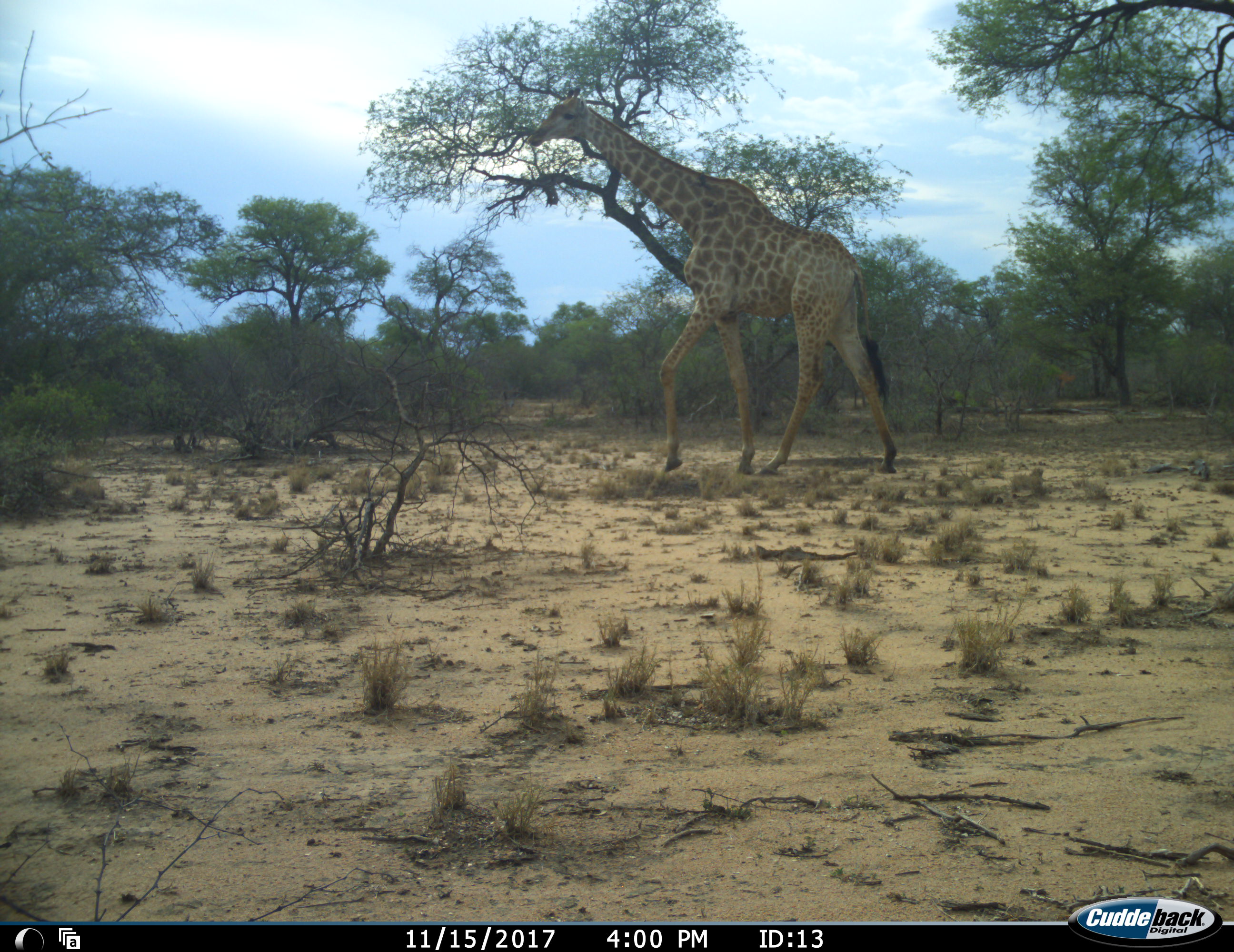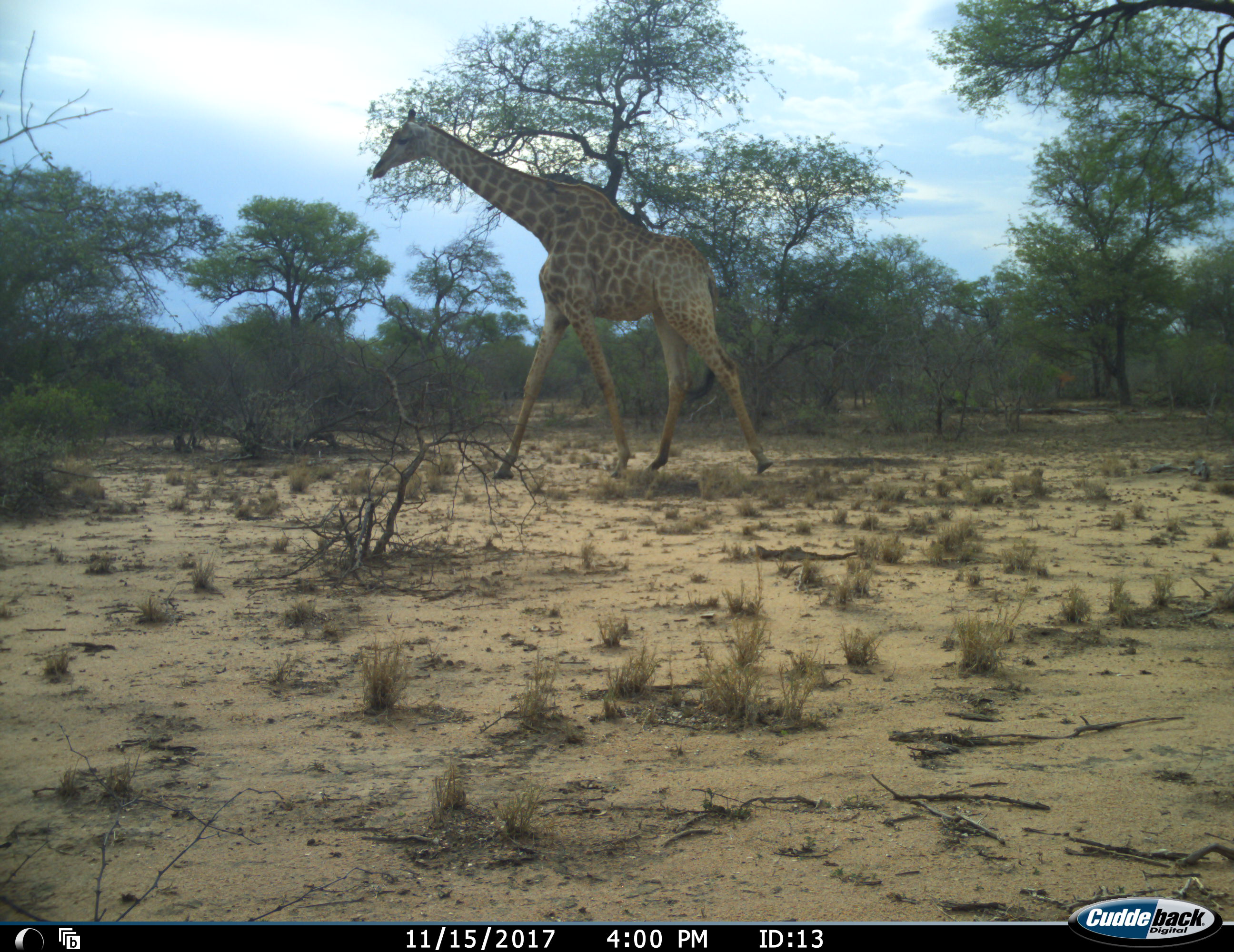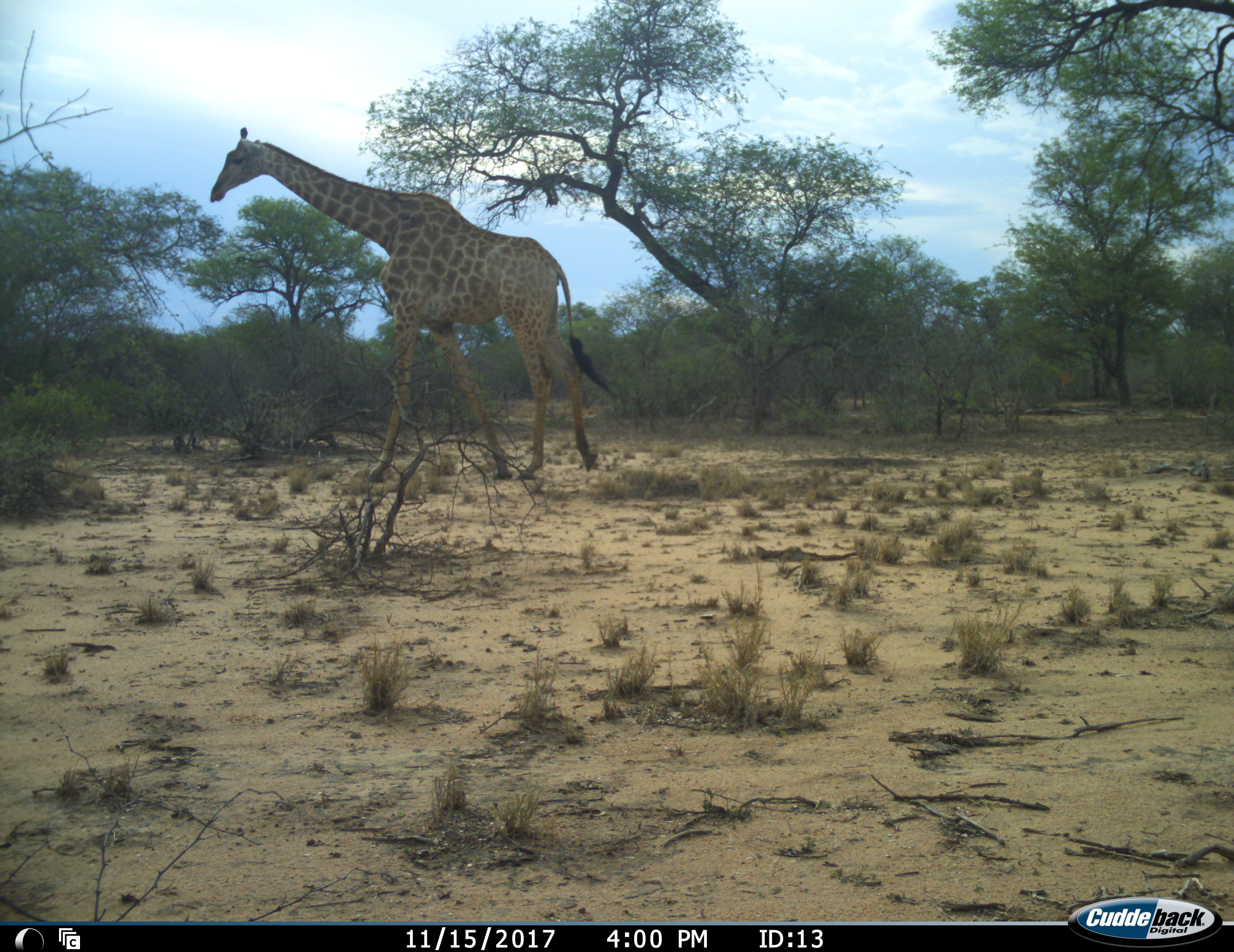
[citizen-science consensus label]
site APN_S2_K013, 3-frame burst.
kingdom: Animalia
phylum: Chordata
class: Mammalia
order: Artiodactyla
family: Giraffidae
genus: Giraffa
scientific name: Giraffa camelopardalis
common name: giraffe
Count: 1.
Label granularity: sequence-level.